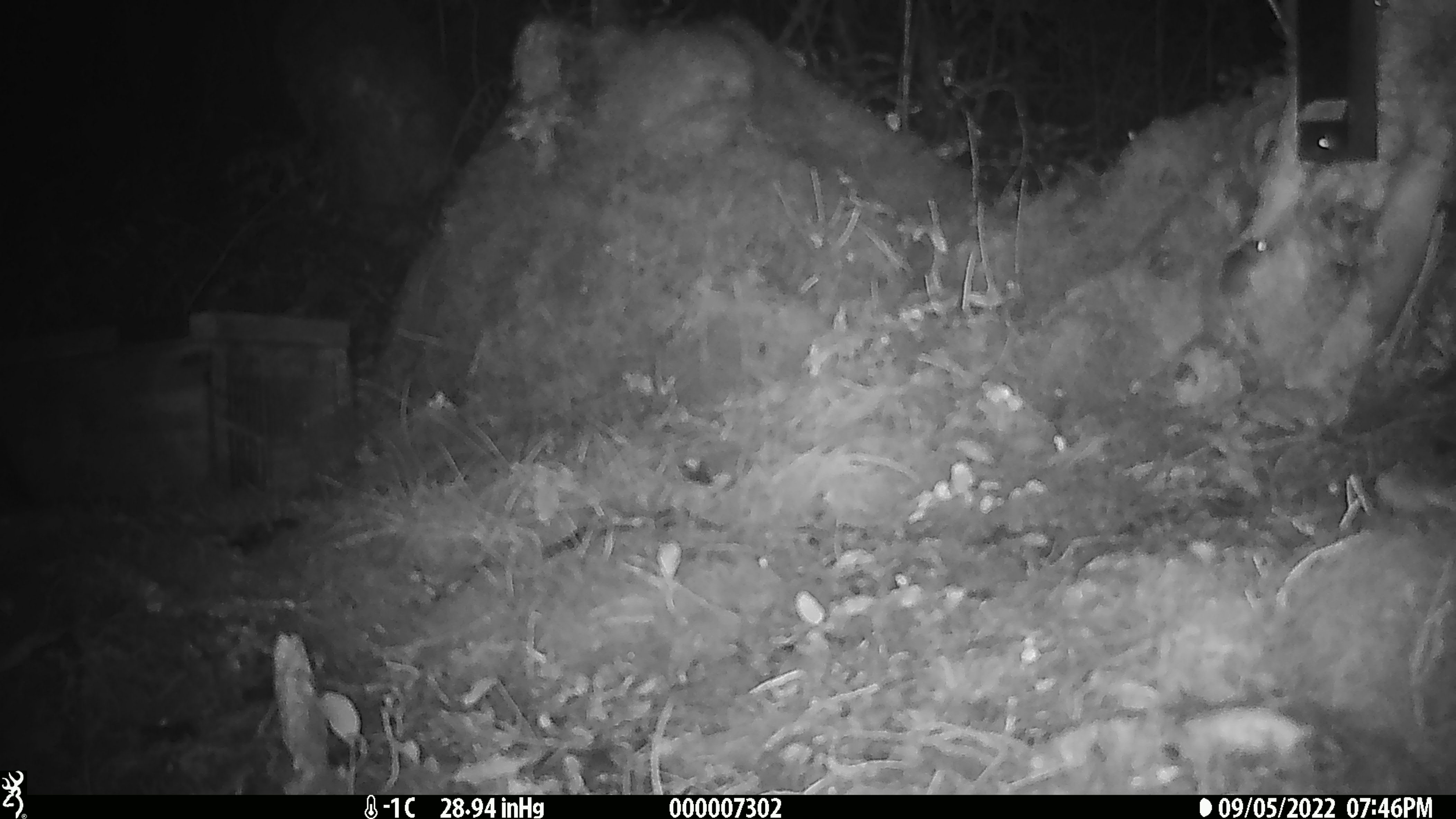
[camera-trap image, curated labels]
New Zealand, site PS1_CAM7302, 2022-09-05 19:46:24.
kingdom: Animalia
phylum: Chordata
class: Mammalia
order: Rodentia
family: Muridae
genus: Mus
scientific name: Mus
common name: mouse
Mouse (Mus).